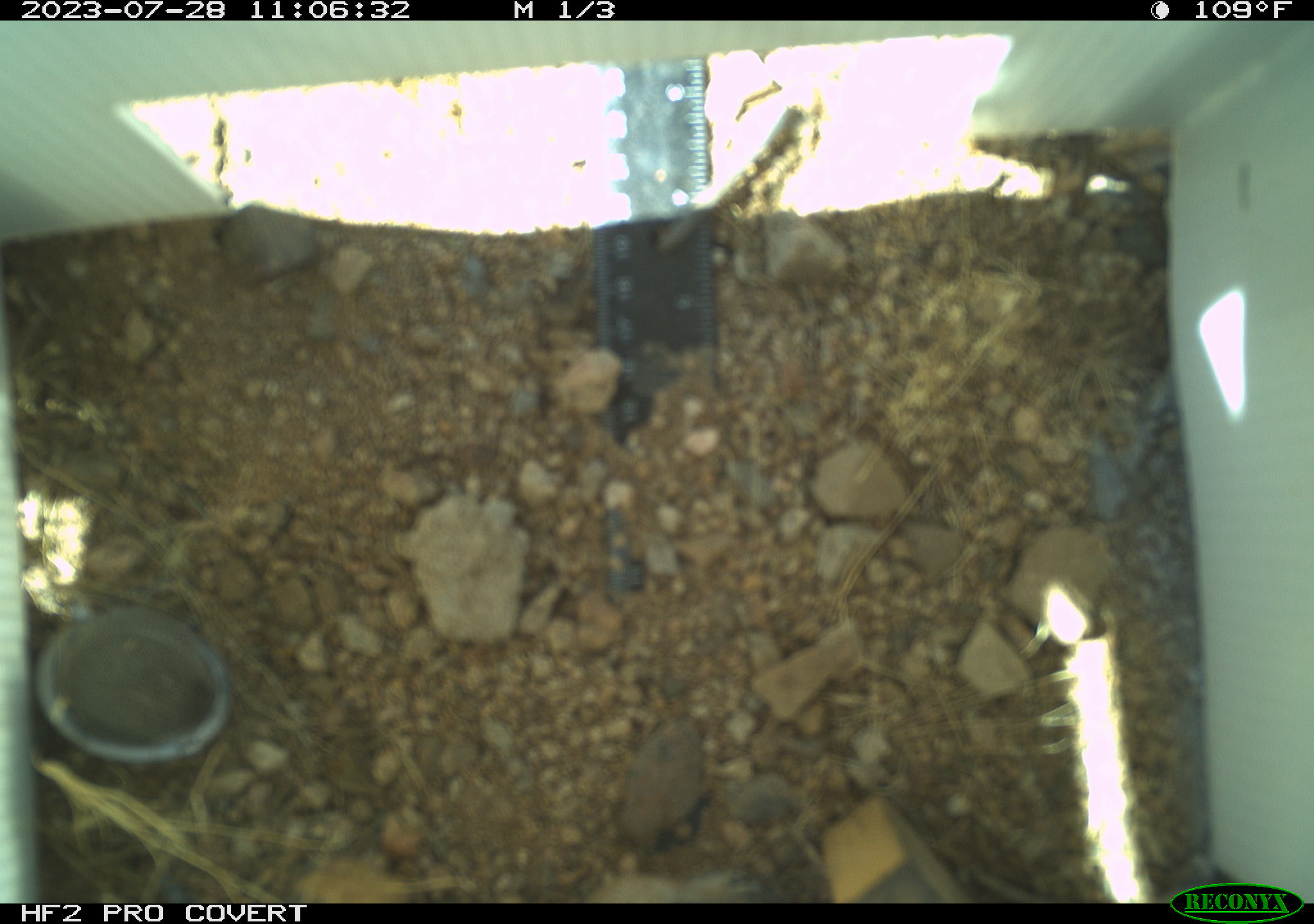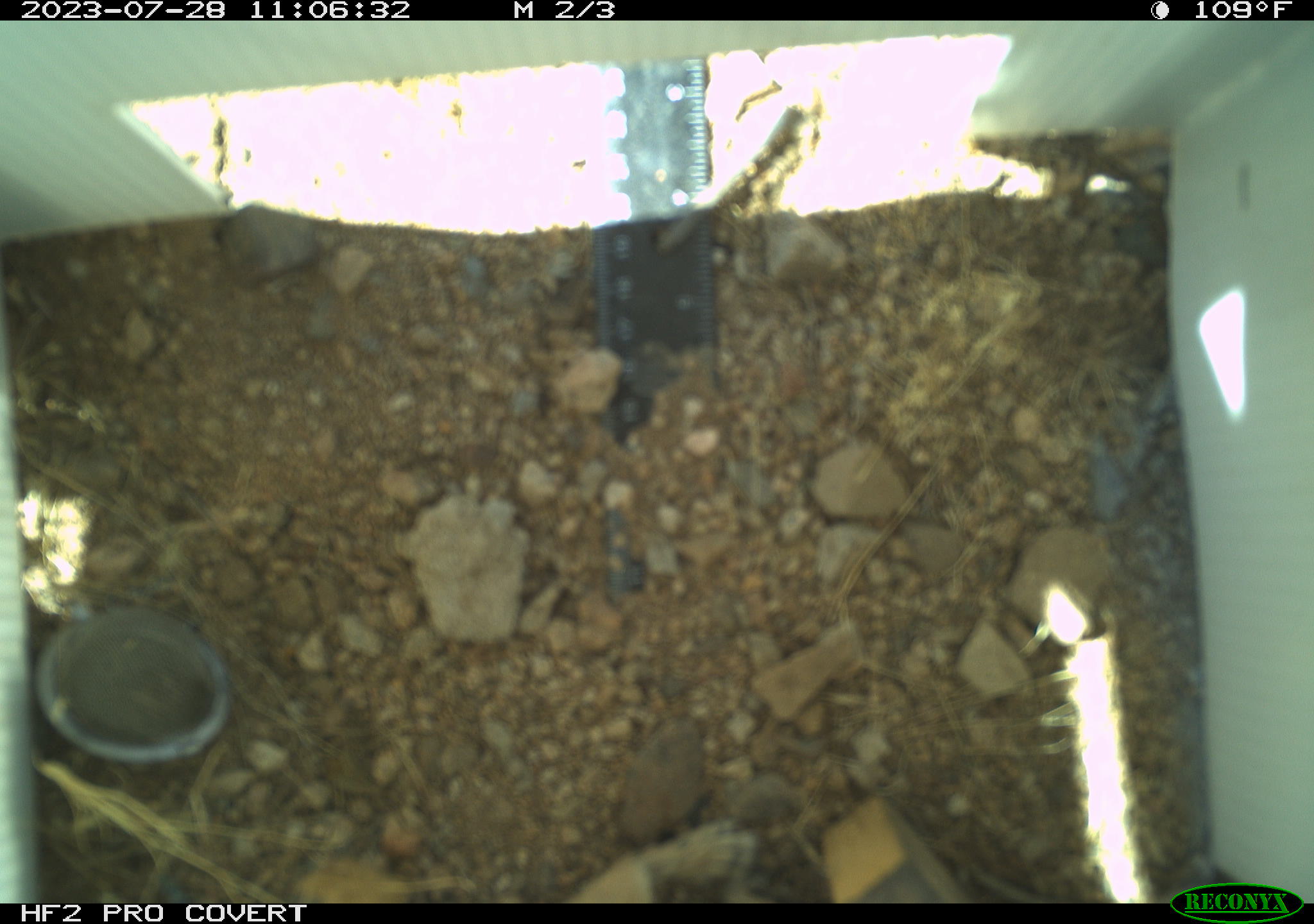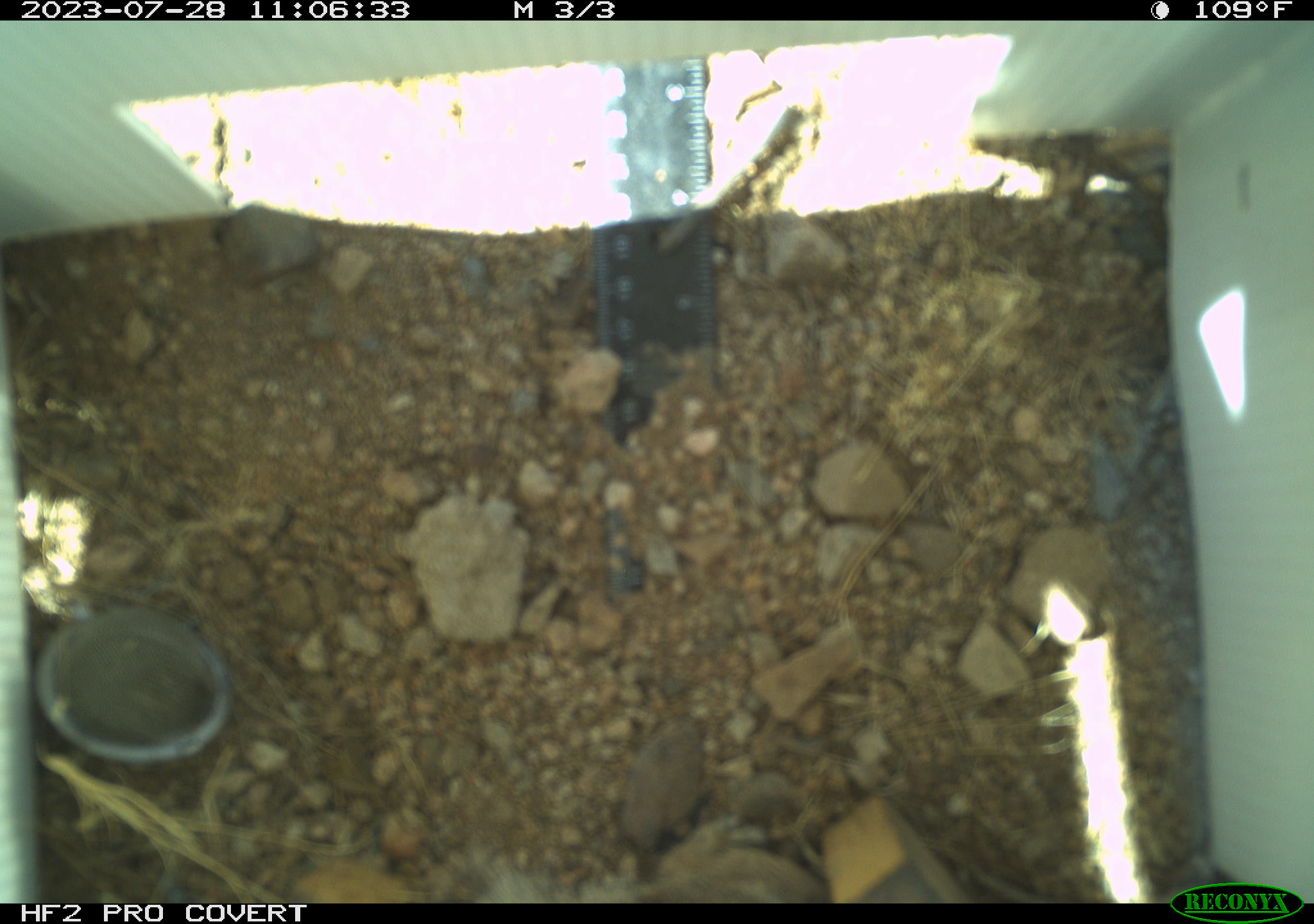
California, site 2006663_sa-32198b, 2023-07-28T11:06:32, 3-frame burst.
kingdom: Animalia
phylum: Chordata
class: Mammalia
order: Rodentia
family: Sciuridae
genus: Ammospermophilus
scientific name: Ammospermophilus leucurus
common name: white-tailed antelope squirrel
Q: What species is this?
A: White-tailed antelope squirrel (Ammospermophilus leucurus).